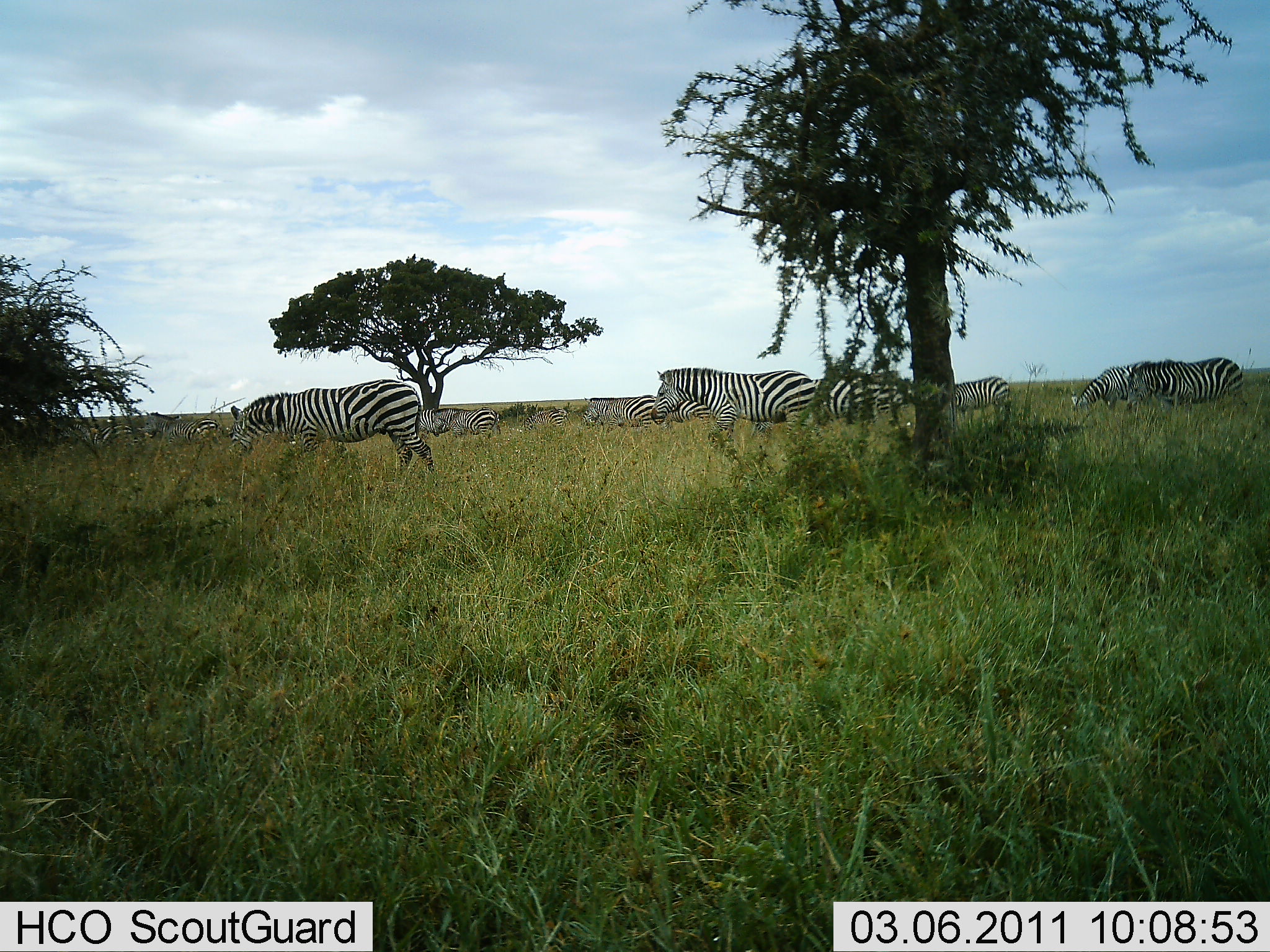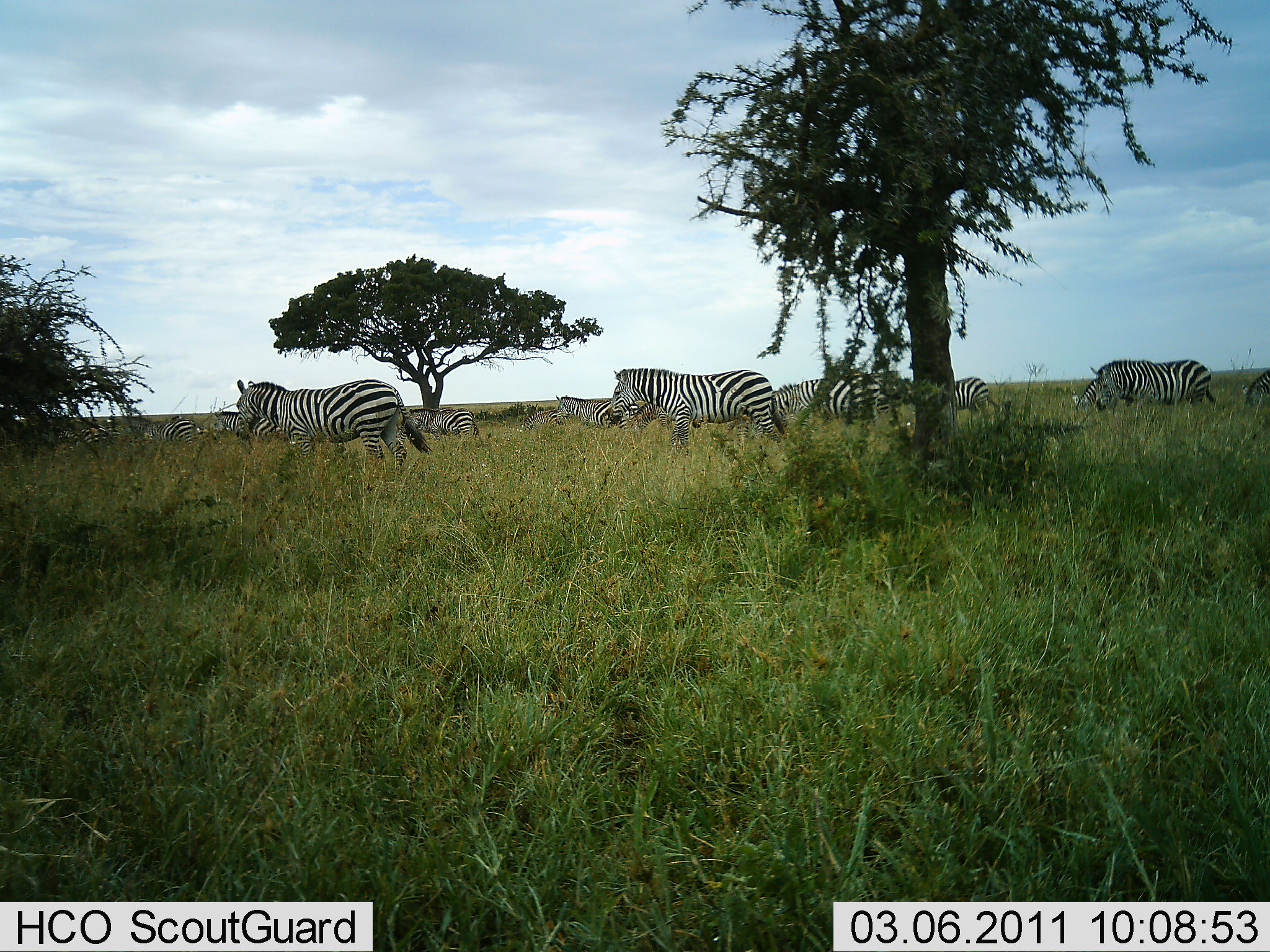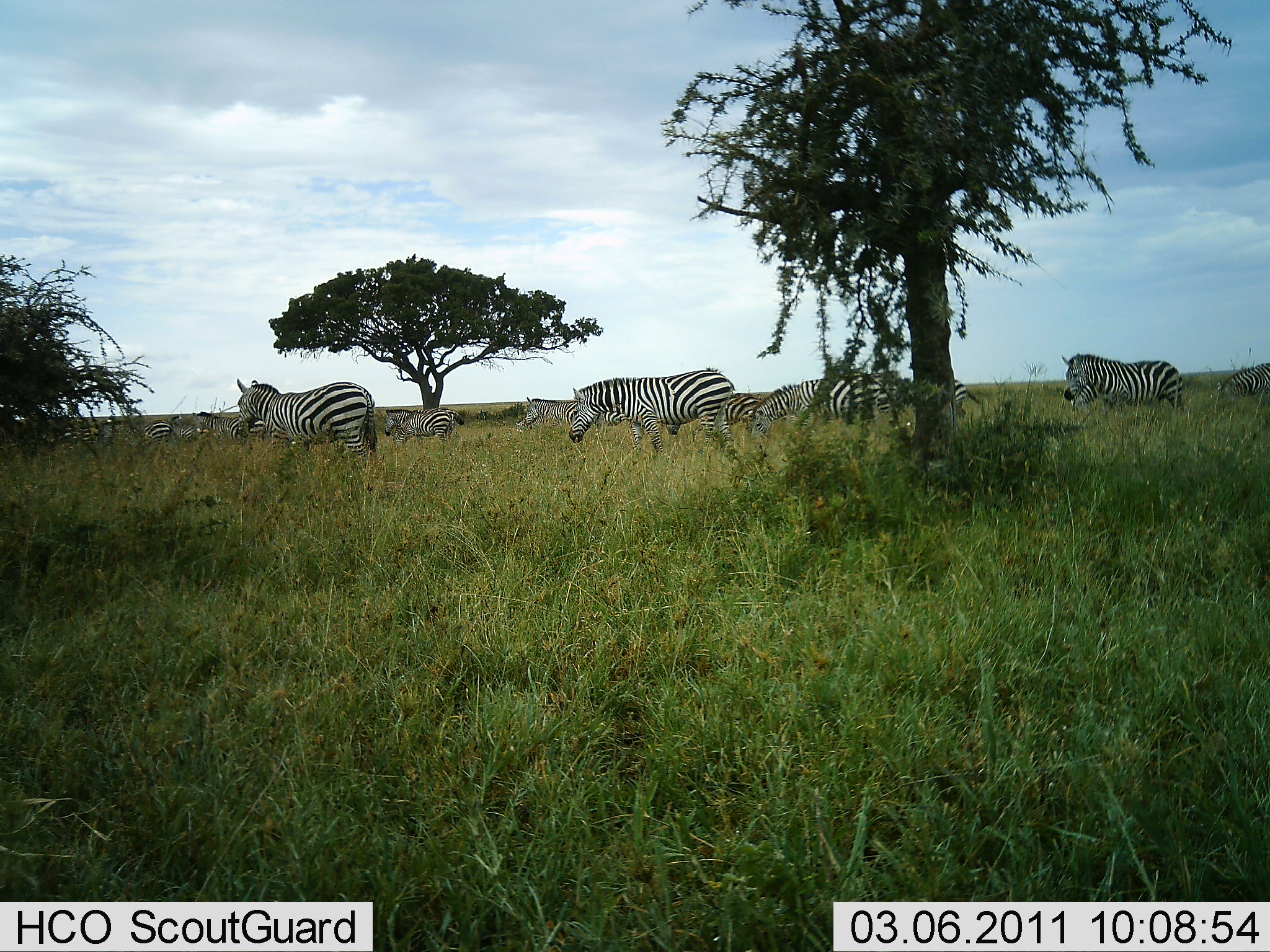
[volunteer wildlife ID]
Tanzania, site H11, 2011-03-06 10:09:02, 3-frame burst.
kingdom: Animalia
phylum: Chordata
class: Mammalia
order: Perissodactyla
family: Equidae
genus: Equus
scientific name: Equus quagga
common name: plains zebra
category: zebra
Zebra (plains zebra) (Equus quagga), count 11-50. Behavior (volunteer vote fractions): standing 9%, resting 0%, moving 100%, interacting 0%. Young present (vote fraction): 0%. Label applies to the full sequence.